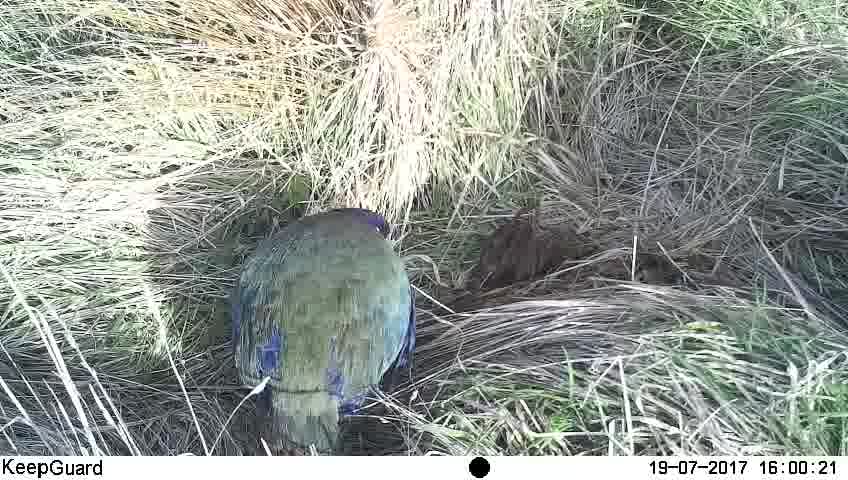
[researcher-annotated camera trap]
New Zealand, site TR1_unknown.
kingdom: Animalia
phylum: Chordata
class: Aves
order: Gruiformes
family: Rallidae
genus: Porphyrio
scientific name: Porphyrio mantelli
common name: takahe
Takahe (Porphyrio mantelli).